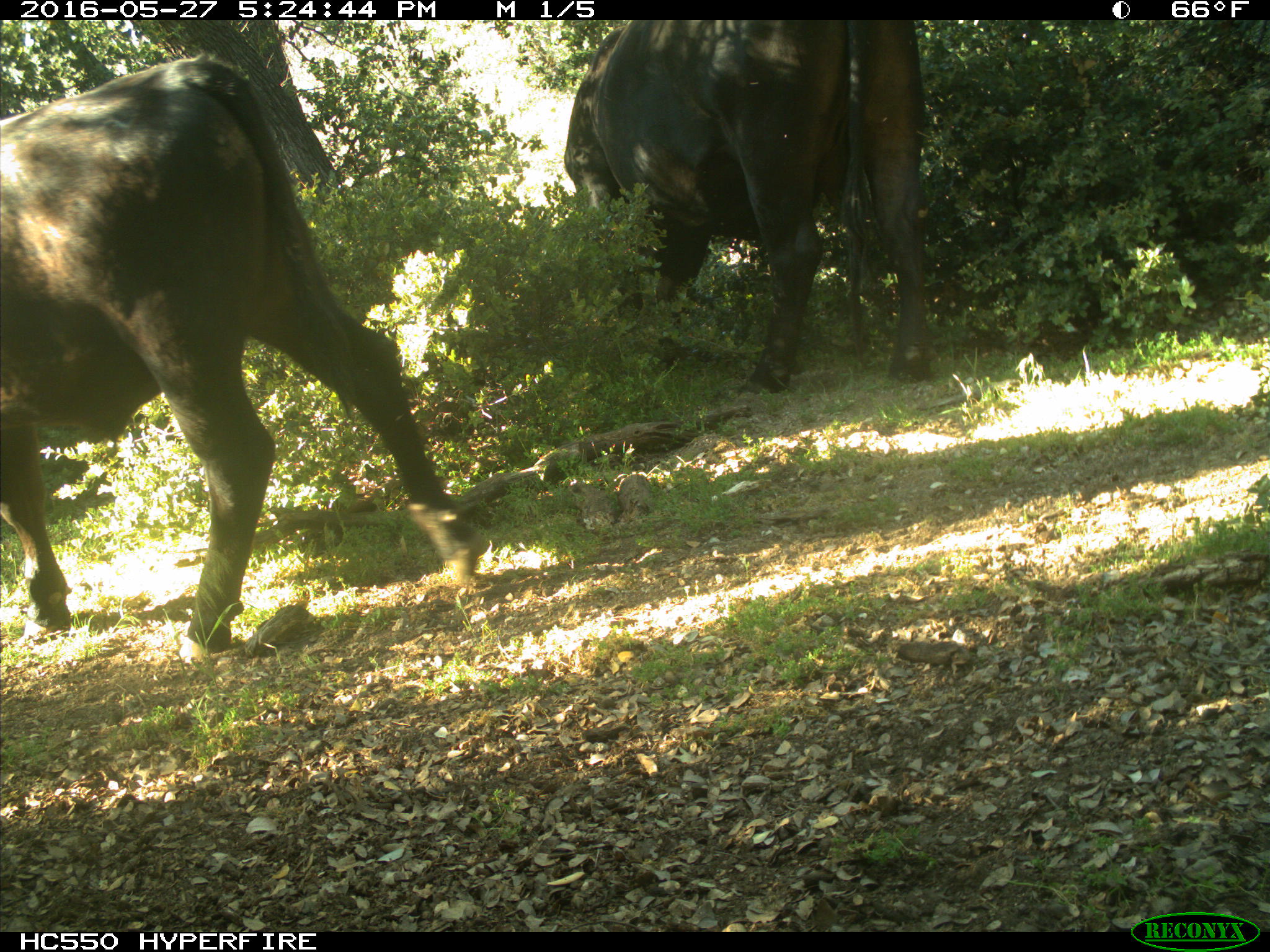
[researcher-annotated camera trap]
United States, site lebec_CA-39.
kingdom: Animalia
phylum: Chordata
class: Mammalia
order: Artiodactyla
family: Bovidae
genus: Bos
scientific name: Bos taurus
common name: domestic cow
Bos taurus (domestic cow).